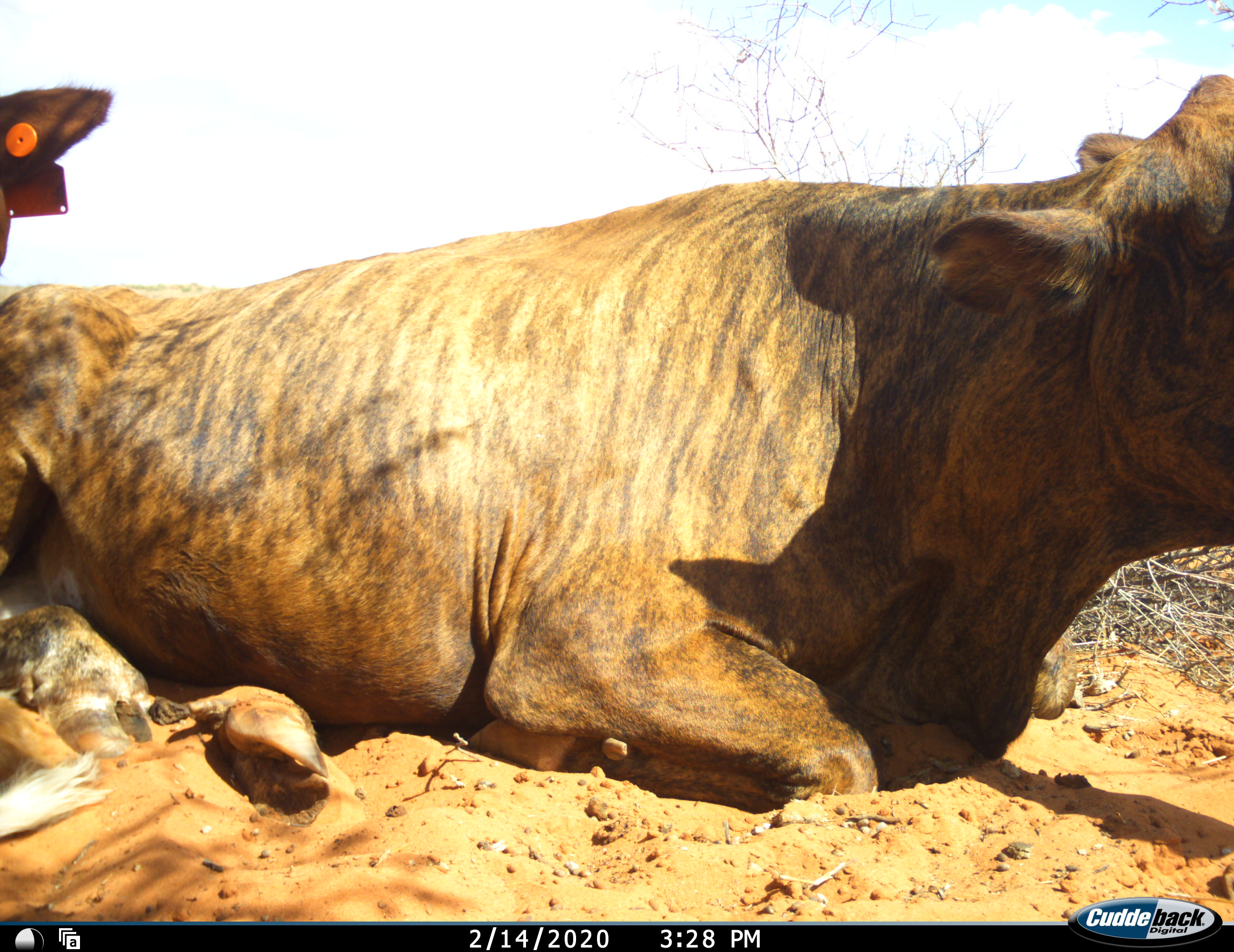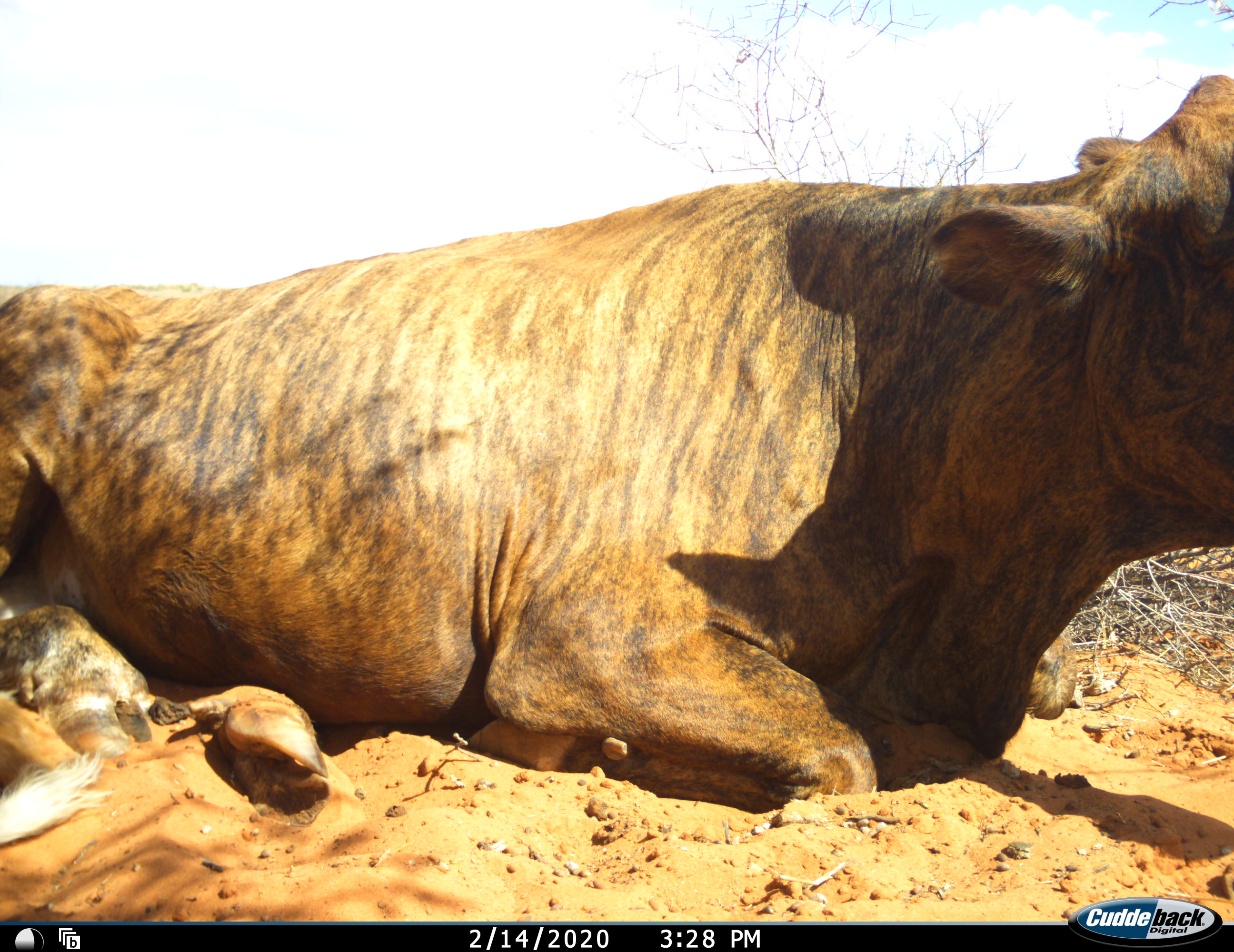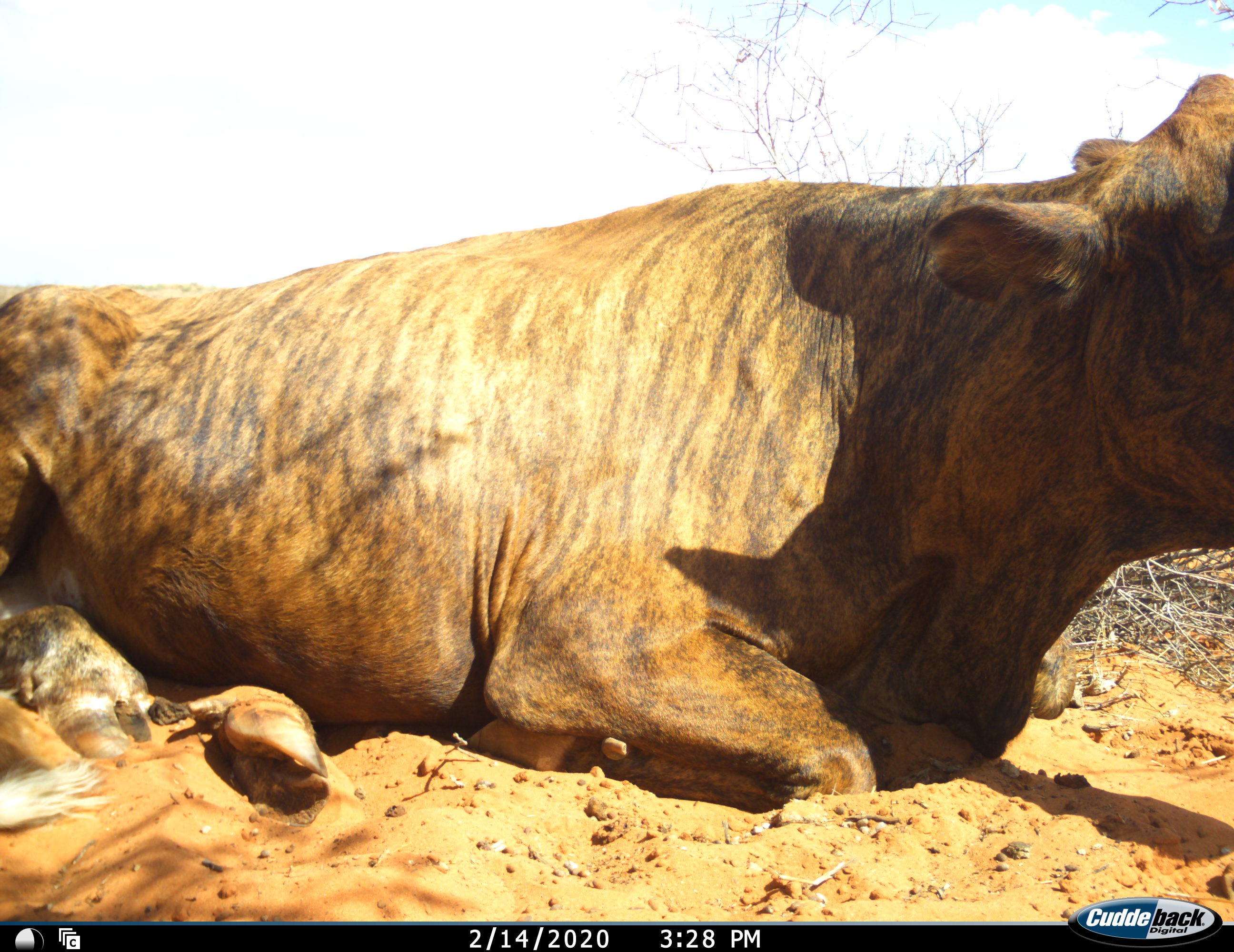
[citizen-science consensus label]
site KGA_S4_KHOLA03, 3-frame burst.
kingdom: Animalia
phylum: Chordata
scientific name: Vertebrata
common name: domestic animal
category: domesticanimal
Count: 2.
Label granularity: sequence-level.